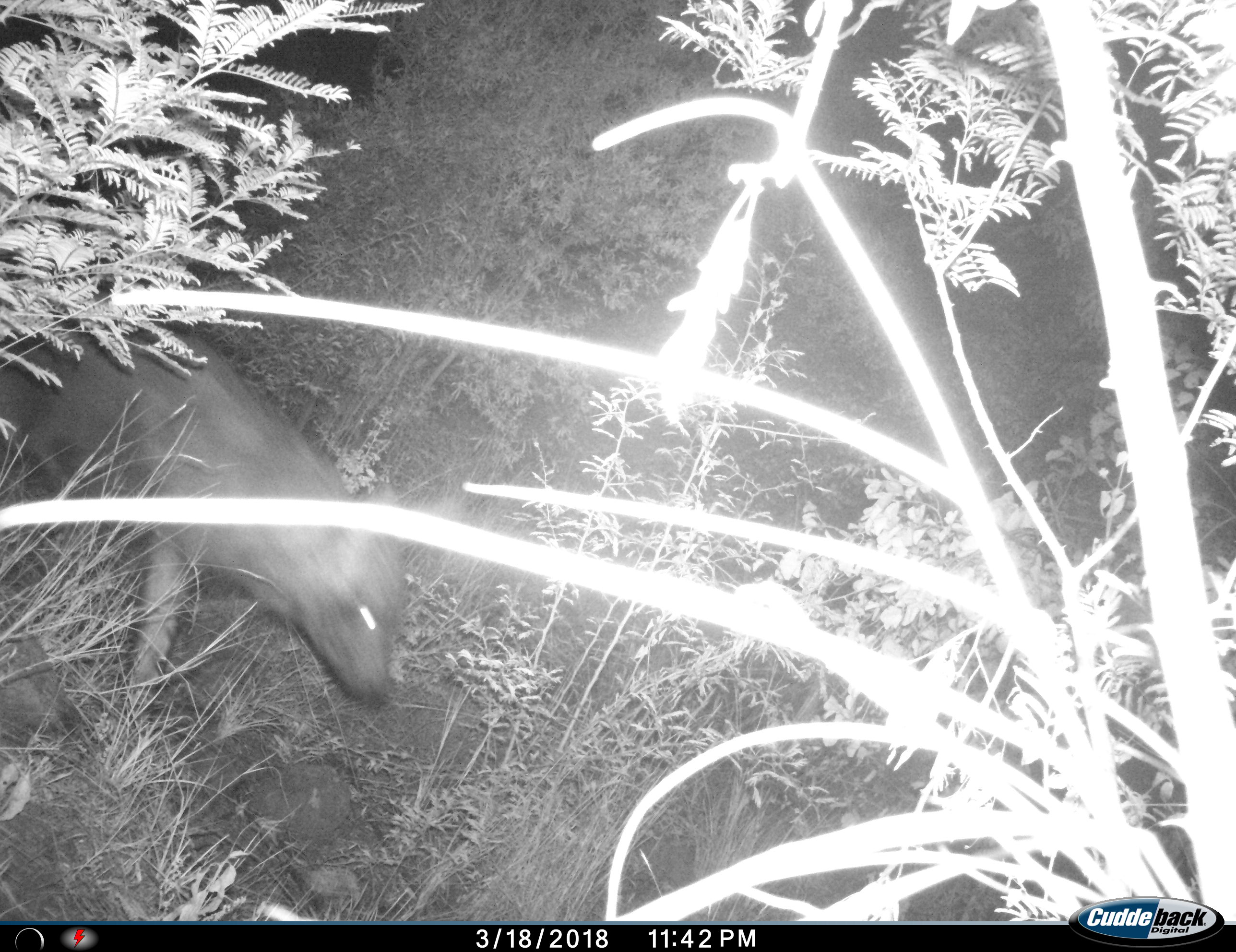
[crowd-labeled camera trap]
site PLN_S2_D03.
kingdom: Animalia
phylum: Chordata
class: Mammalia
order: Carnivora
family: Hyaenidae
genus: Parahyaena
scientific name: Parahyaena brunnea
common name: brown hyena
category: hyenabrown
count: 1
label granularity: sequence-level